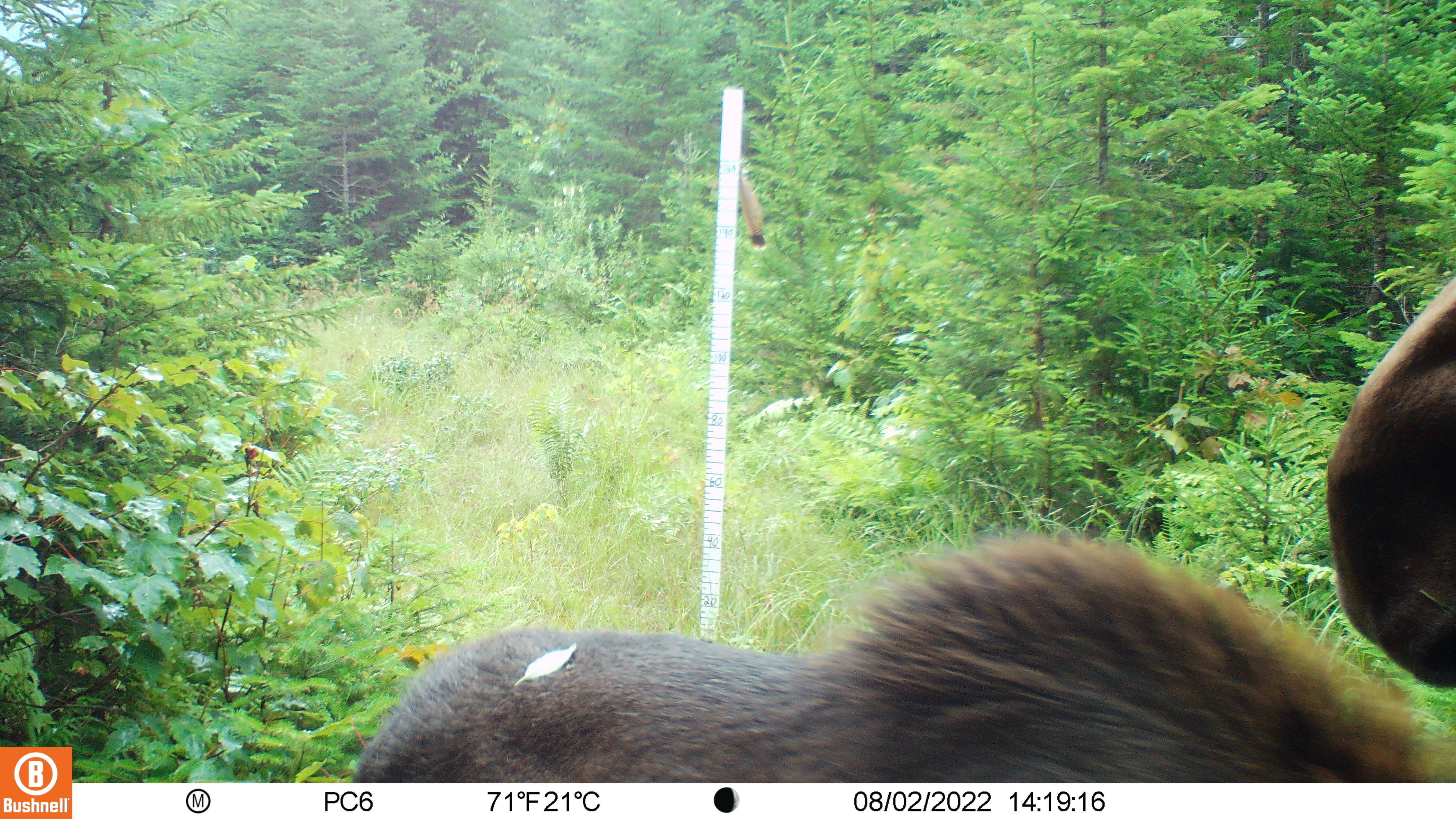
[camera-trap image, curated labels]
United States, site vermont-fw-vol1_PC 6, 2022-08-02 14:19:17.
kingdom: Animalia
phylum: Chordata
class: Mammalia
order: Artiodactyla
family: Cervidae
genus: Alces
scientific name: Alces alces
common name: moose